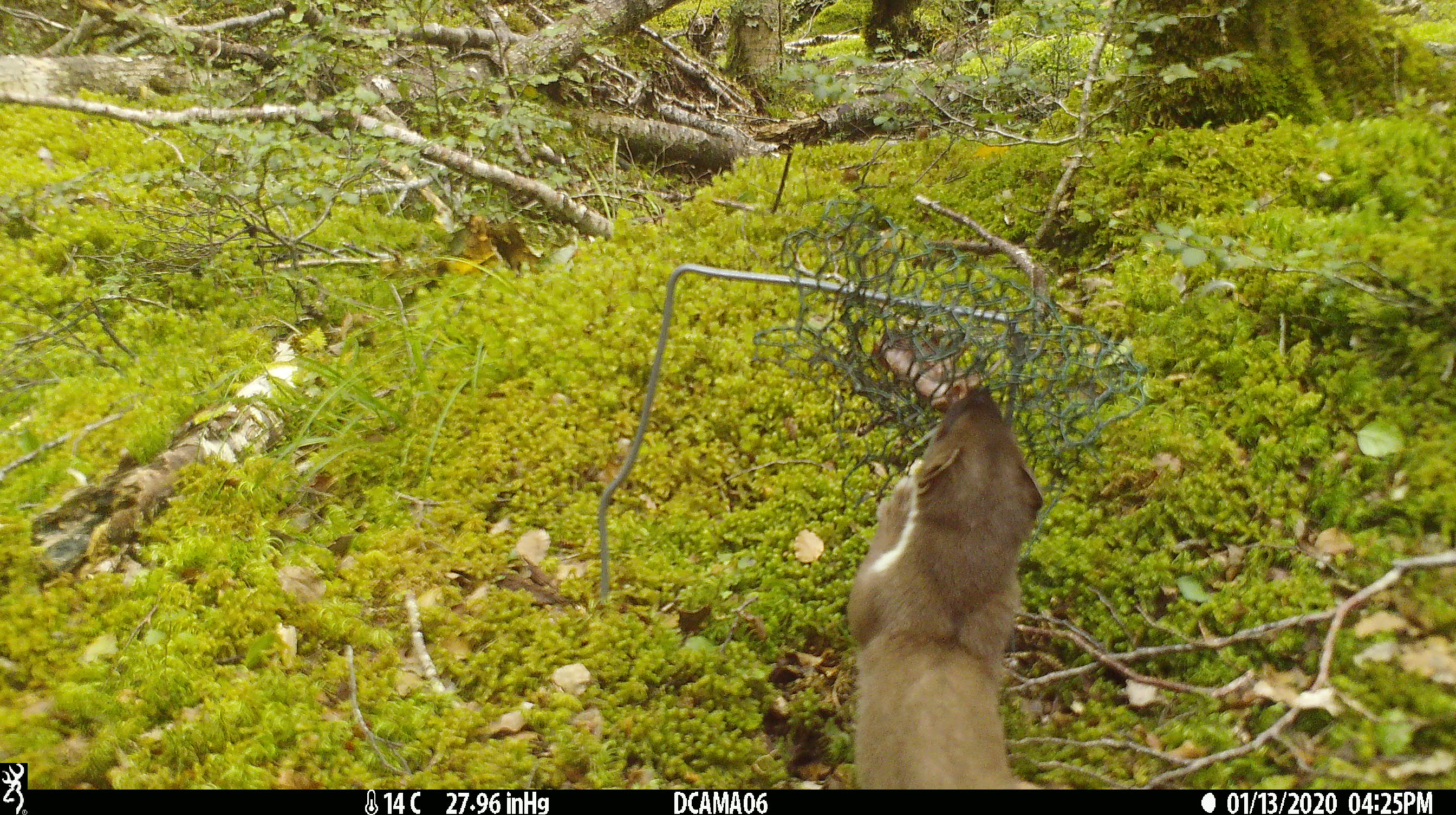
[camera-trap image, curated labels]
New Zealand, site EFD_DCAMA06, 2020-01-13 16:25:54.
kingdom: Animalia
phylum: Chordata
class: Mammalia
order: Carnivora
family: Mustelidae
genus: Mustela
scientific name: Mustela erminea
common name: stoat